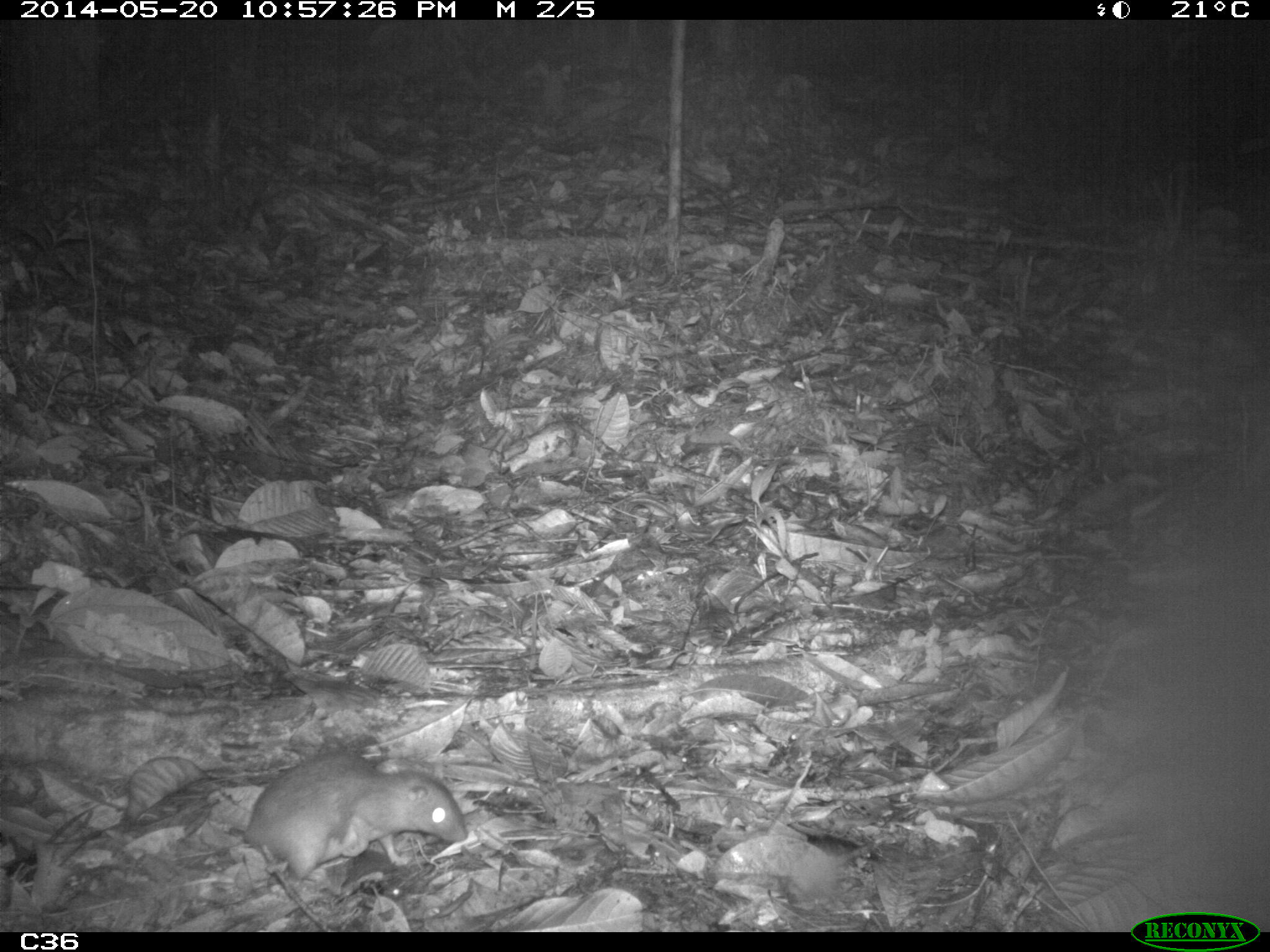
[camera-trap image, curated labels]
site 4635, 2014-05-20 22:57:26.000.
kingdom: Animalia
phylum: Chordata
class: Mammalia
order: Rodentia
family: Muridae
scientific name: Muridae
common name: mice, rats, and gerbils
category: unknown mouse or rat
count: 1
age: adult